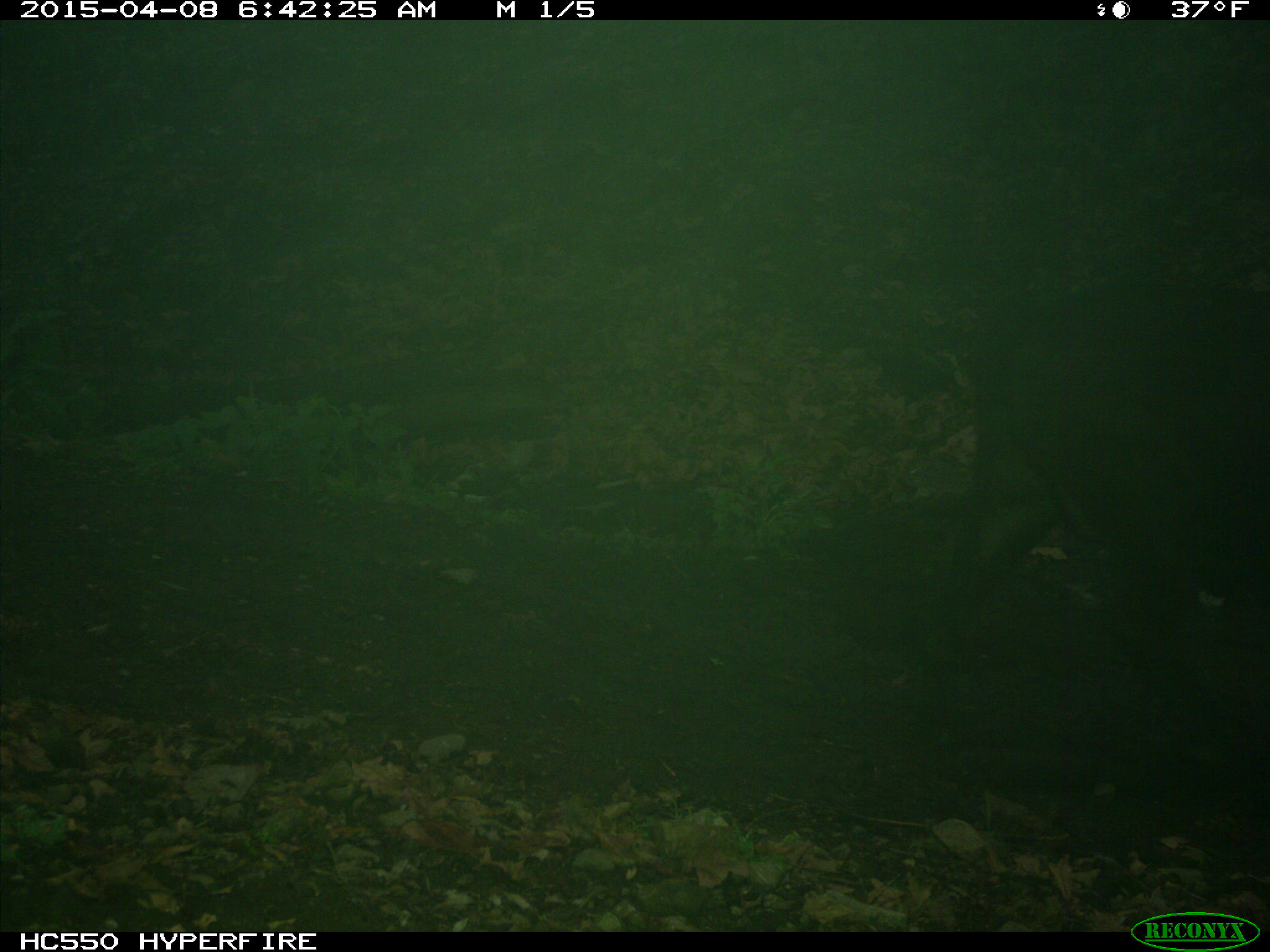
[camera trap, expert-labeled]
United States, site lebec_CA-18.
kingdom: Animalia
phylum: Chordata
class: Mammalia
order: Artiodactyla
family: Bovidae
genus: Bos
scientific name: Bos taurus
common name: domestic cow